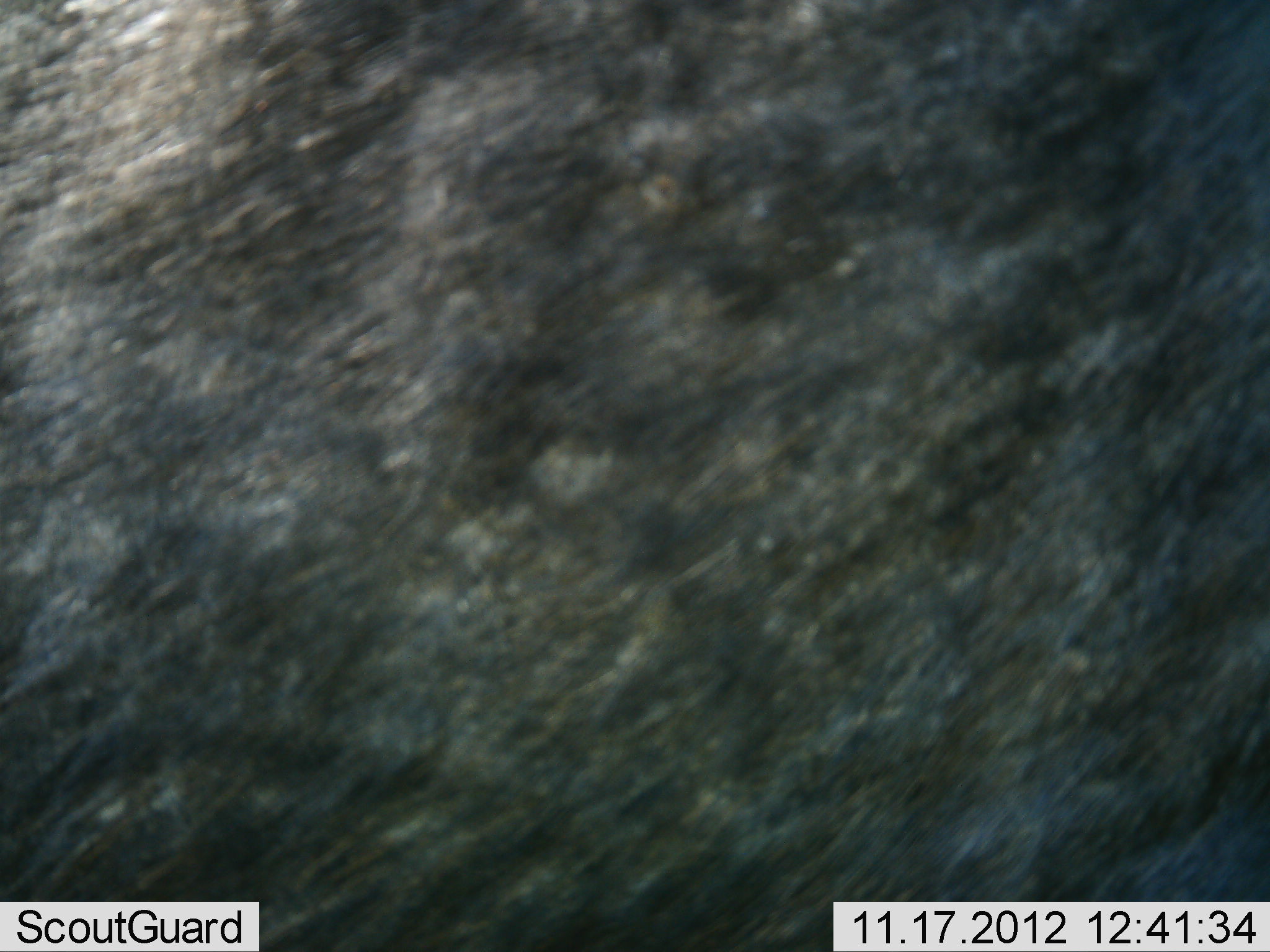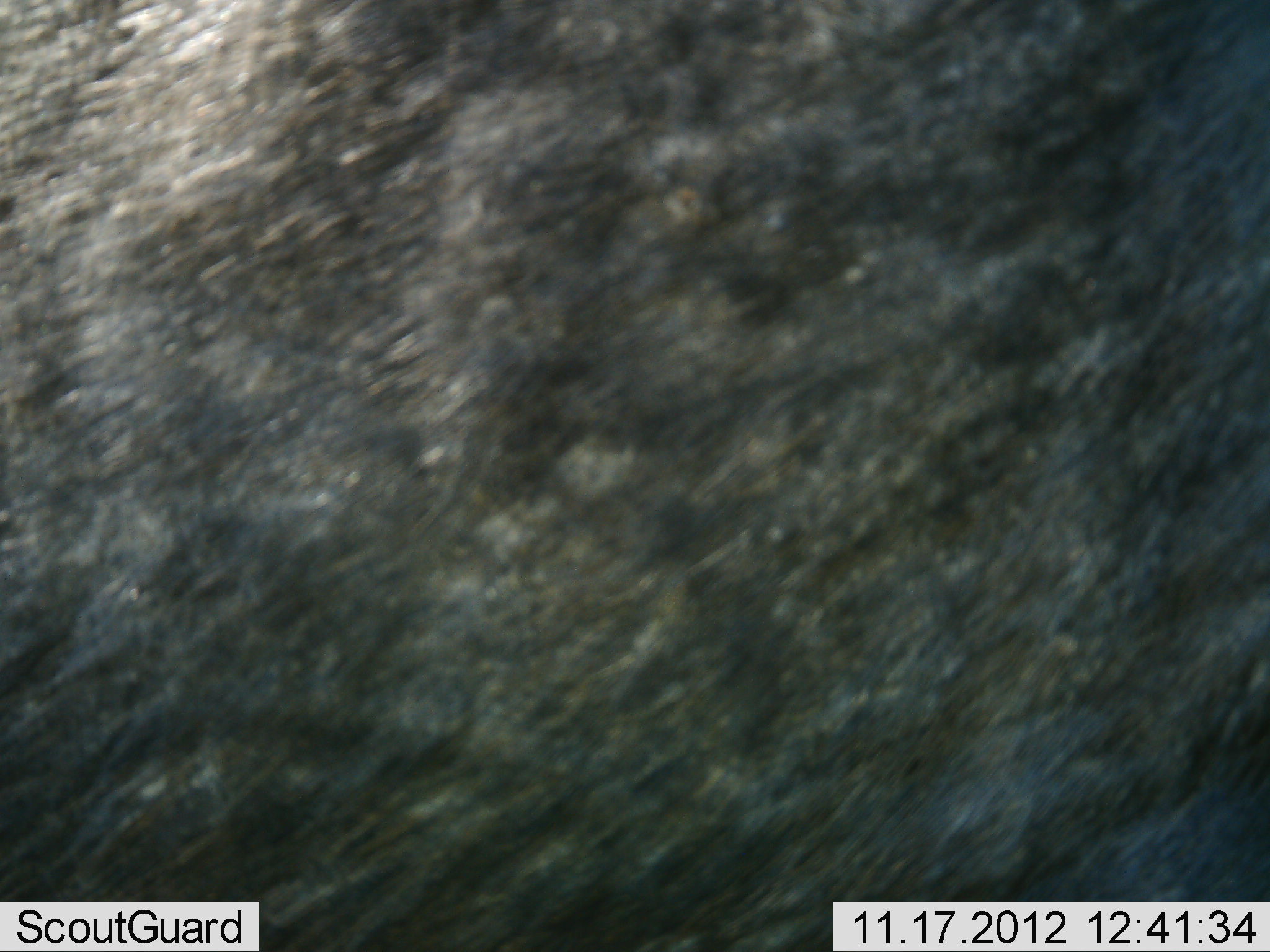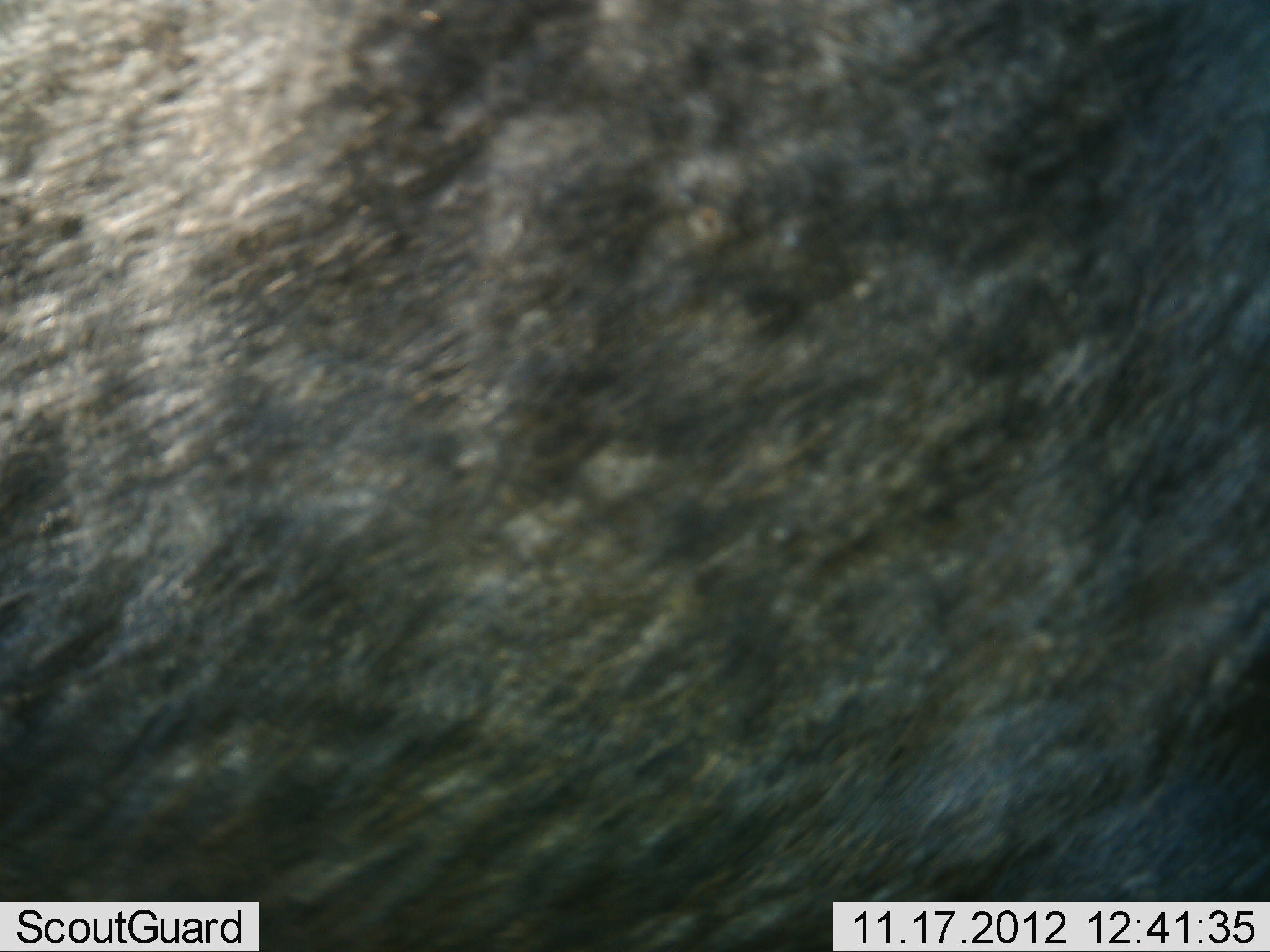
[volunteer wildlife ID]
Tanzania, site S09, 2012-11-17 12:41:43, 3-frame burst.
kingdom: Animalia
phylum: Chordata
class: Mammalia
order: Artiodactyla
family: Bovidae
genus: Connochaetes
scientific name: Connochaetes taurinus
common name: blue wildebeest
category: wildebeest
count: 1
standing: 93%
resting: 7%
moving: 0%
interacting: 0%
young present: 0%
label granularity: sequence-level